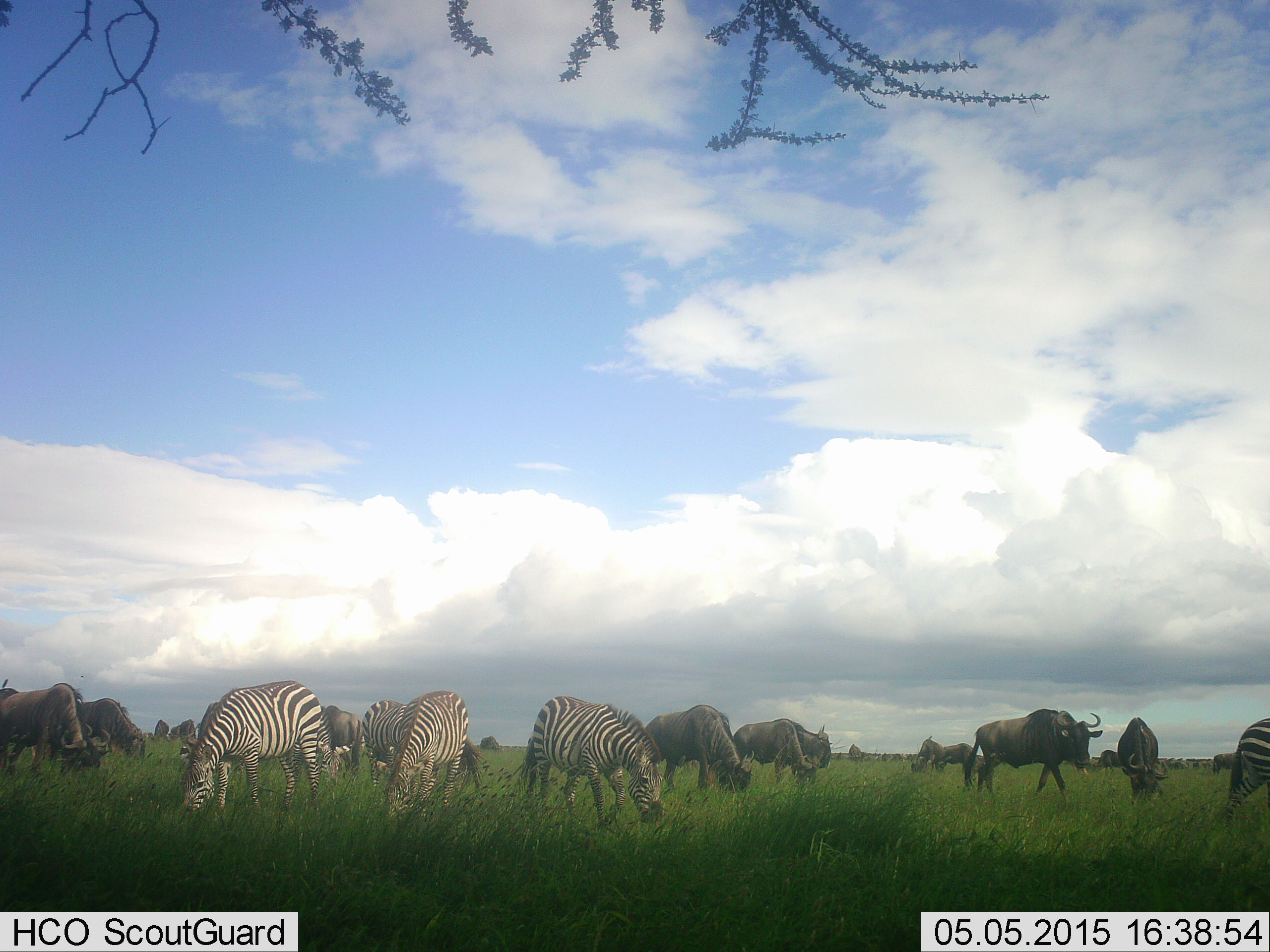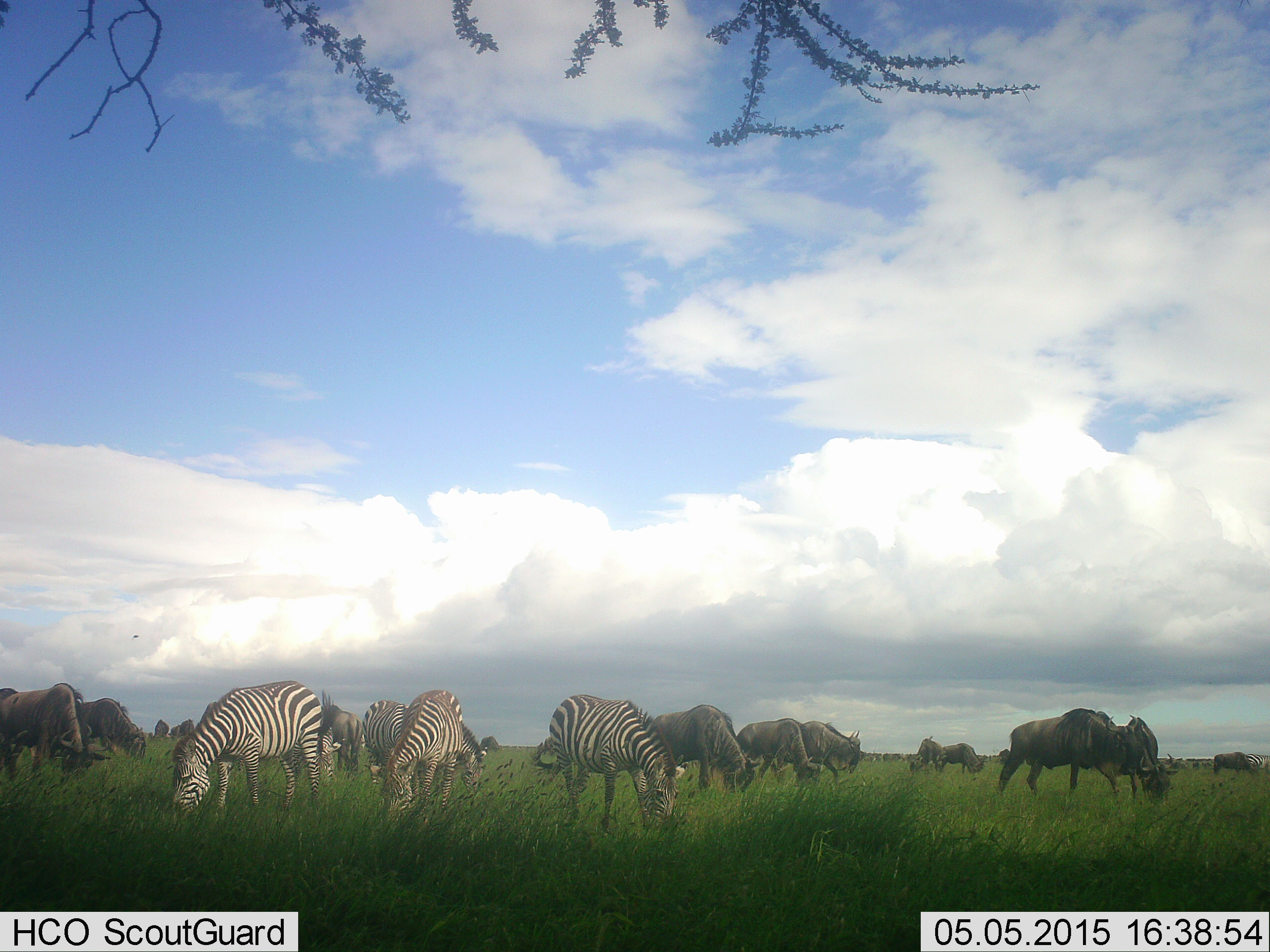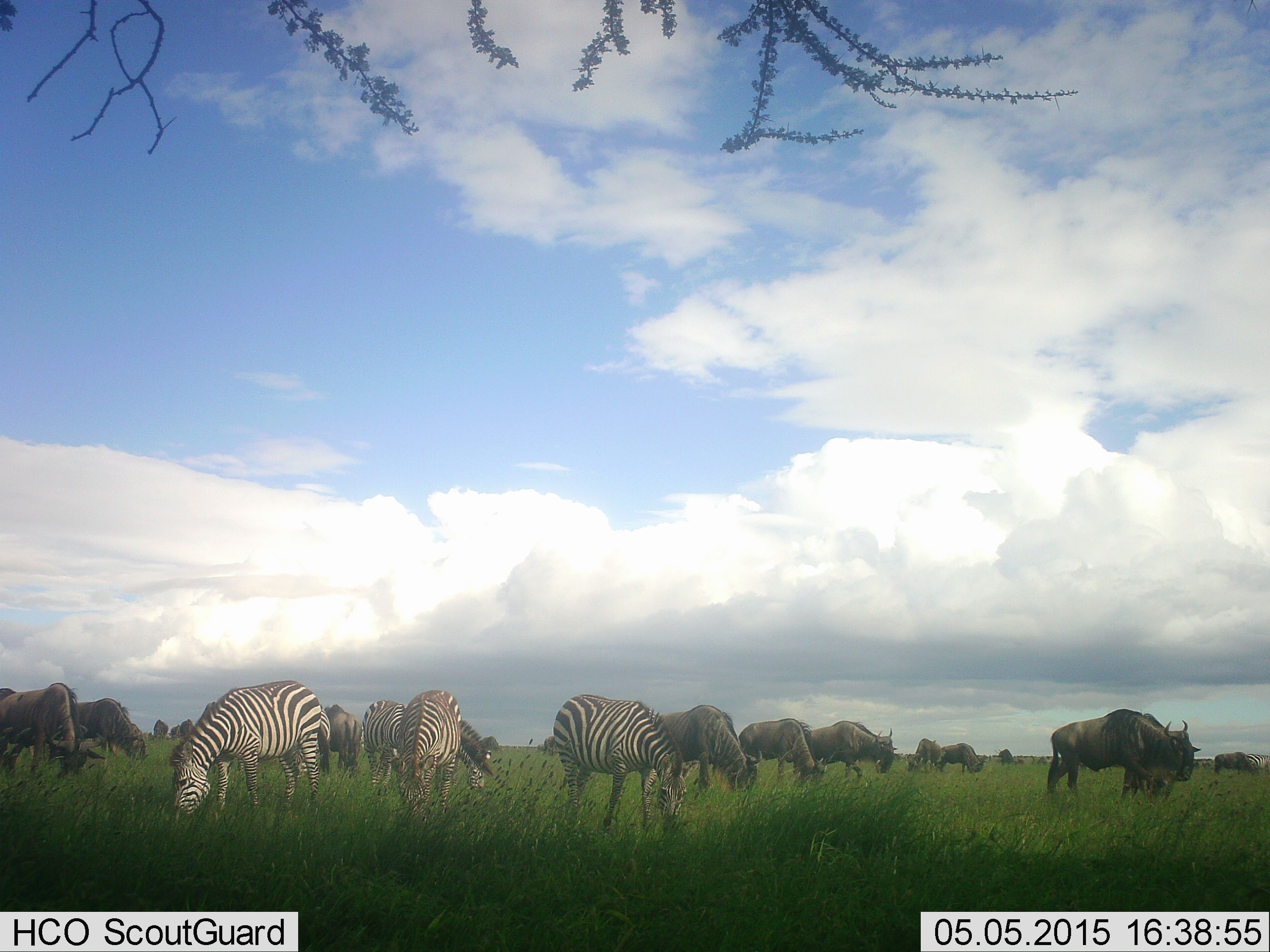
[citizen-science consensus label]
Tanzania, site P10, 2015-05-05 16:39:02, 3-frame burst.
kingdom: Animalia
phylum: Chordata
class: Mammalia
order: Artiodactyla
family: Bovidae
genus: Connochaetes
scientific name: Connochaetes taurinus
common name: blue wildebeest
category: wildebeest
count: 11-50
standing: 40%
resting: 10%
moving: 30%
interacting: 10%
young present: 0%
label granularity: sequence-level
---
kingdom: Animalia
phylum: Chordata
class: Mammalia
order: Perissodactyla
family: Equidae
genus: Equus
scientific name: Equus quagga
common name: plains zebra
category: zebra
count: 5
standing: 40%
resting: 0%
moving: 30%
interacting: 0%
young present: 0%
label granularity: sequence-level